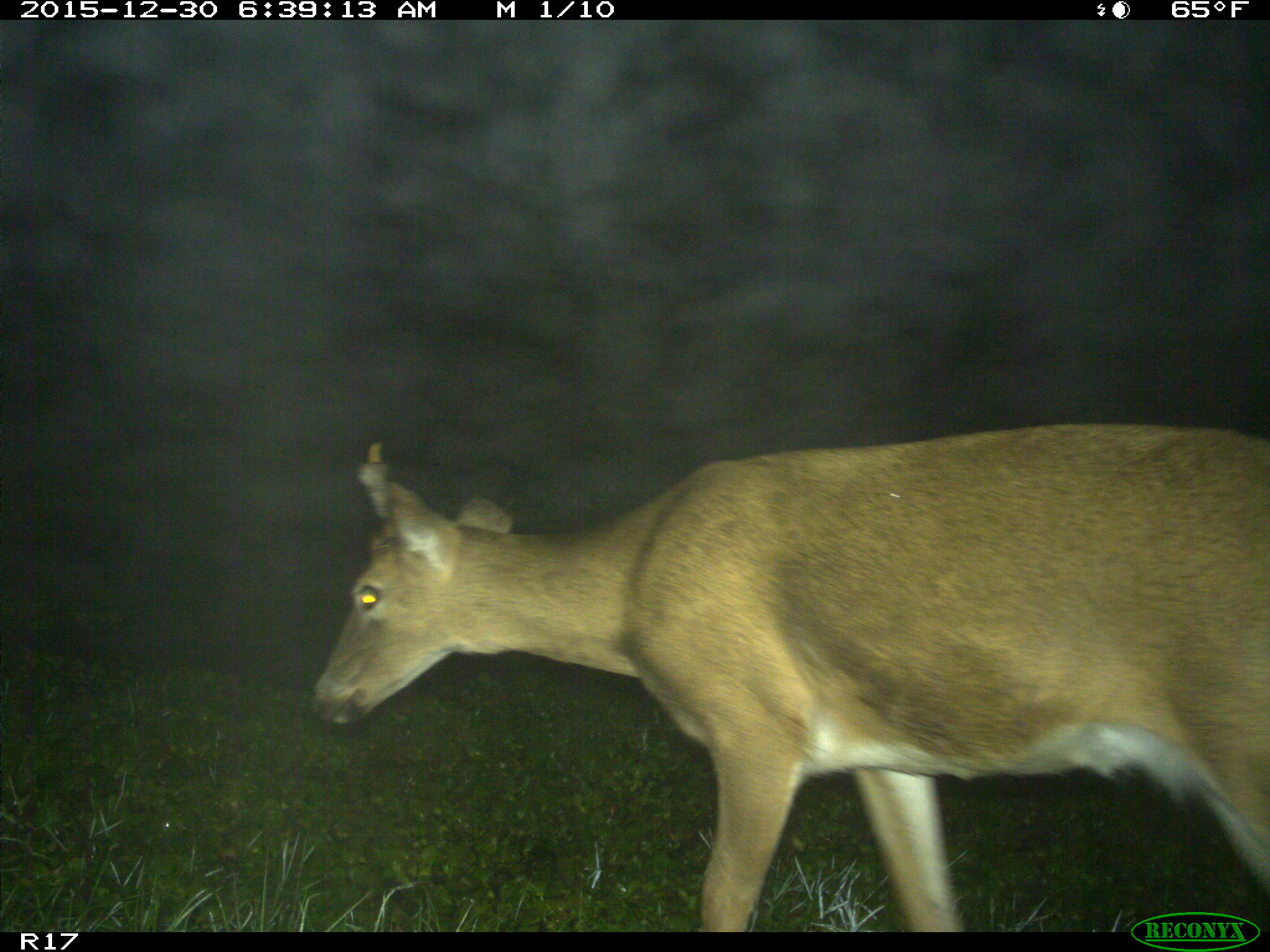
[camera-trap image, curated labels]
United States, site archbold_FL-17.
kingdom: Animalia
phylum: Chordata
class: Mammalia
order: Artiodactyla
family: Cervidae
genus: Odocoileus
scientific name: Odocoileus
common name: deer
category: unidentified deer